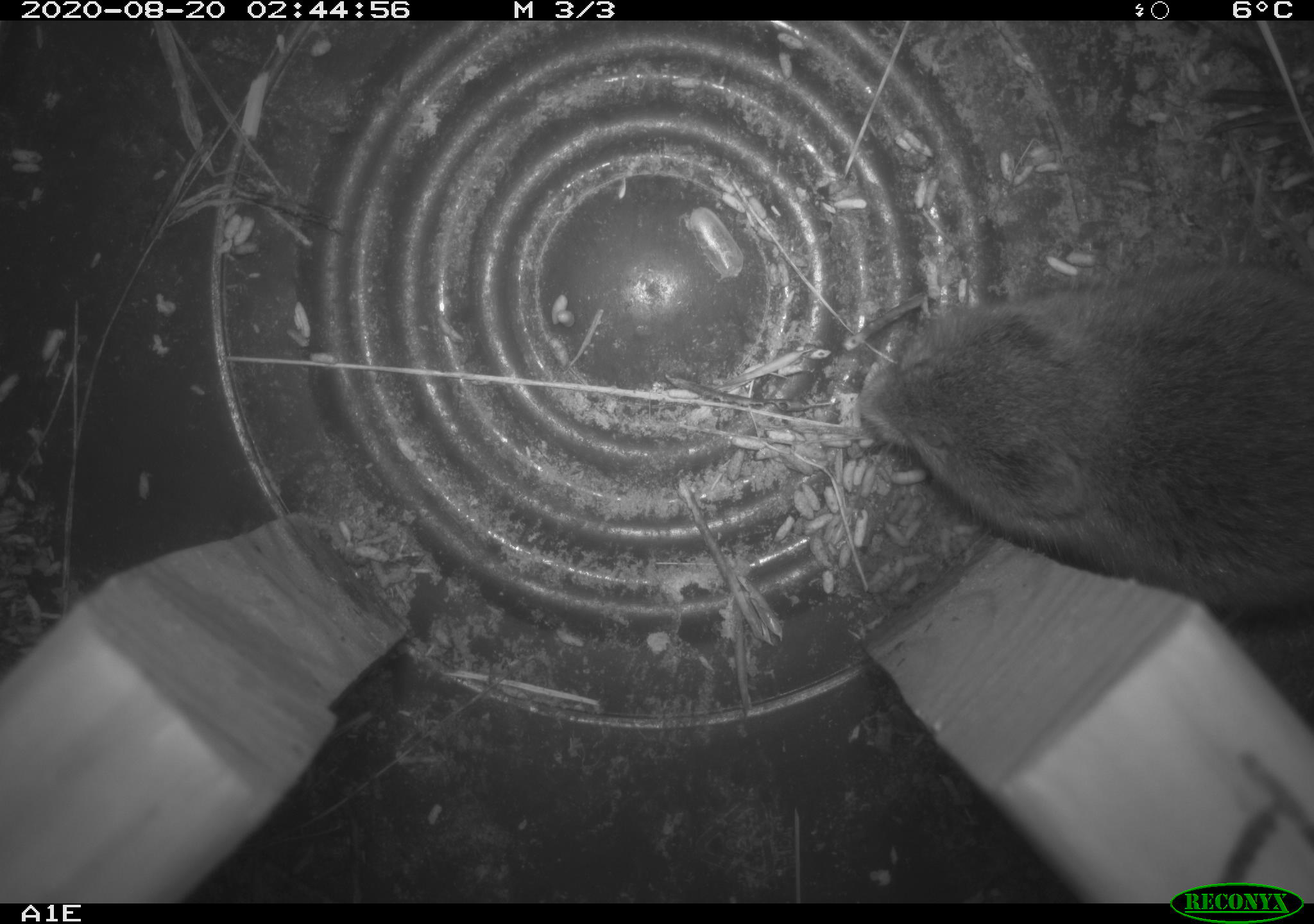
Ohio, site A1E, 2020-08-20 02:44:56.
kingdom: Animalia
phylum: Chordata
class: Mammalia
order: Rodentia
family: Cricetidae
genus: Microtus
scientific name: Microtus pennsylvanicus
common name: meadow vole